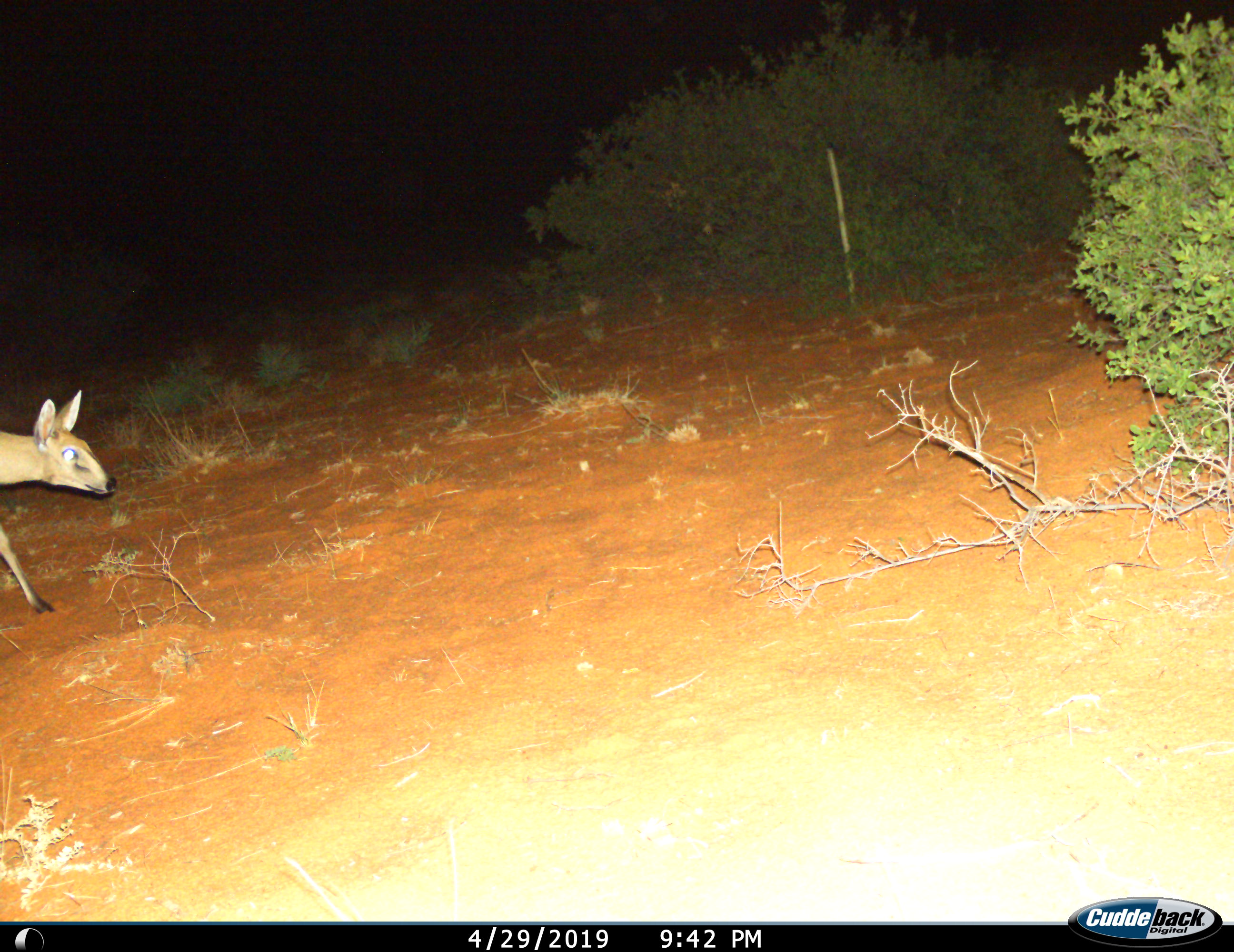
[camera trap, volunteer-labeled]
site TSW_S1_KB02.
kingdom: Animalia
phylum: Chordata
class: Mammalia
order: Artiodactyla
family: Bovidae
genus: Sylvicapra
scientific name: Sylvicapra grimmia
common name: common duiker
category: duikercommongrey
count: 1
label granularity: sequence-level